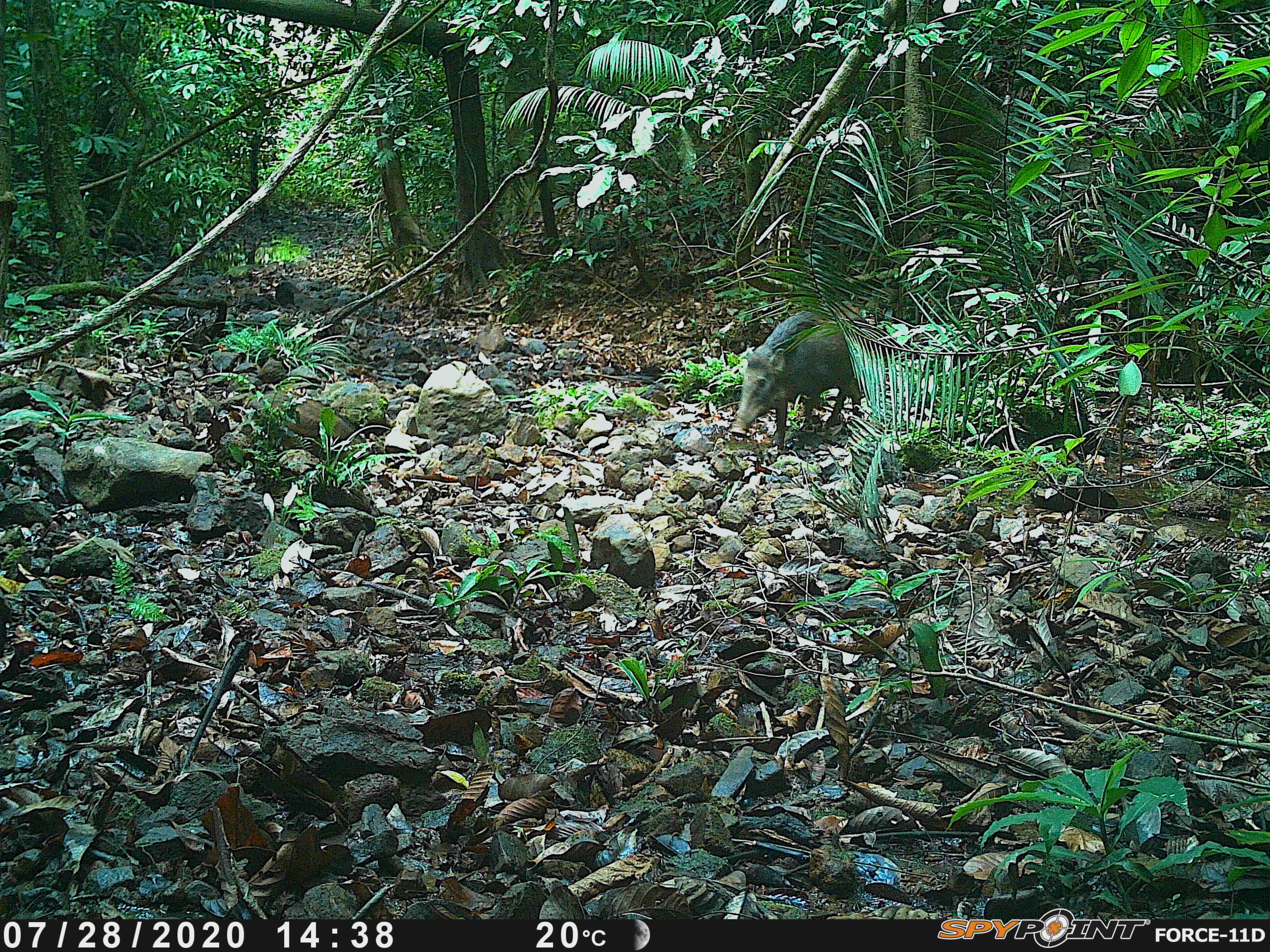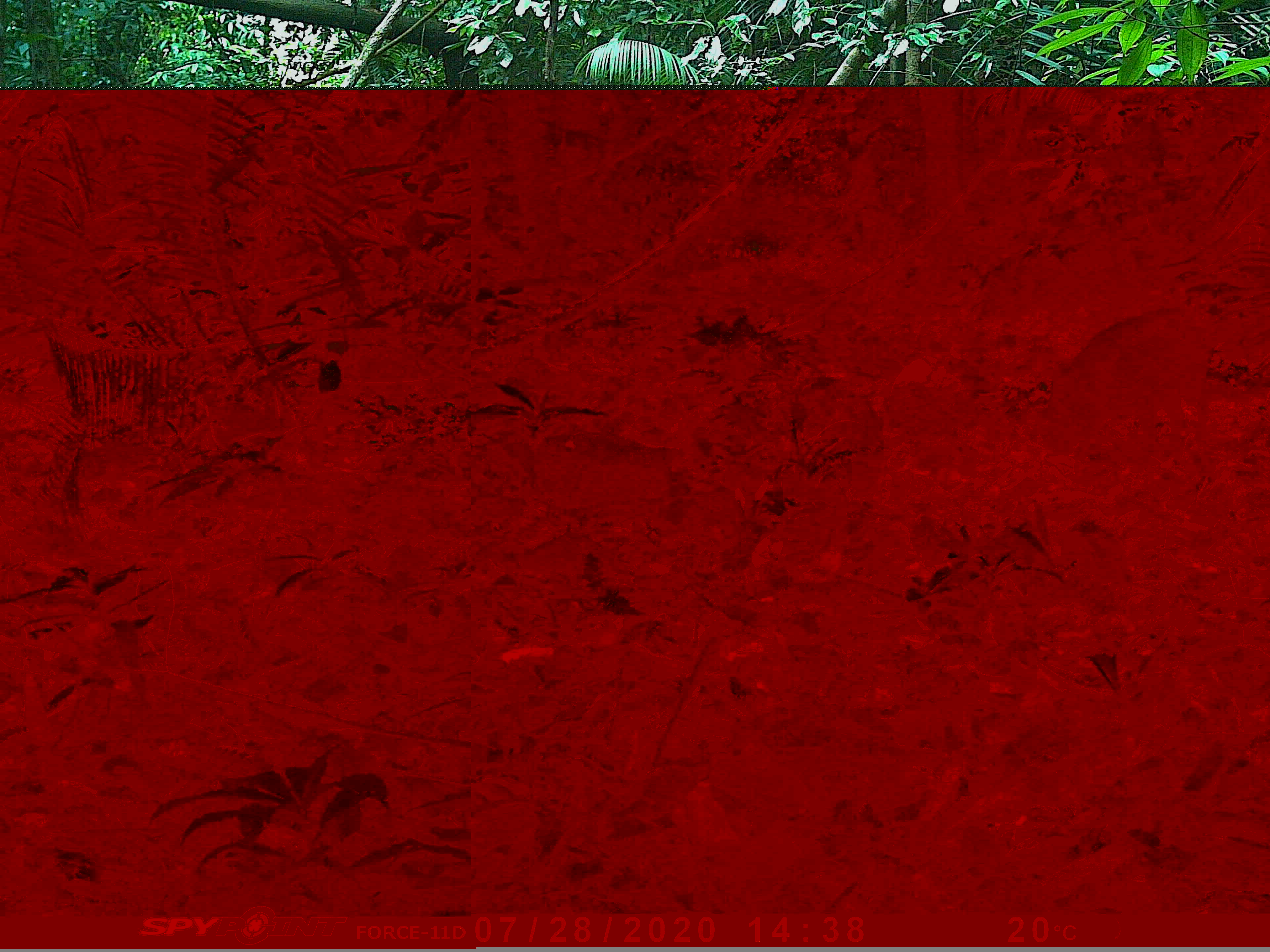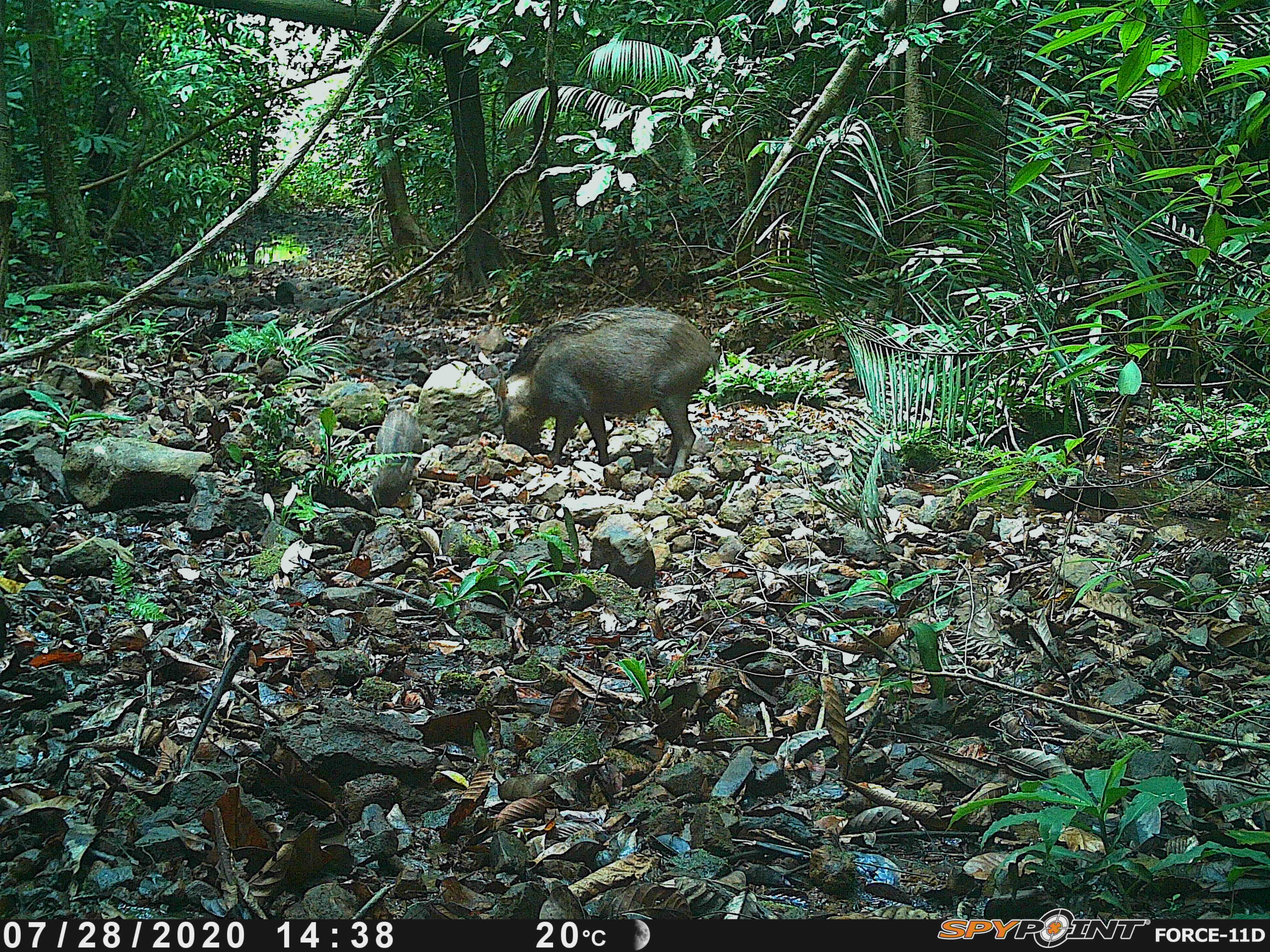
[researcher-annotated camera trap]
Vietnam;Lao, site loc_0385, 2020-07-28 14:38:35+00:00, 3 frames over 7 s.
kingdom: Animalia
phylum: Chordata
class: Mammalia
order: Artiodactyla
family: Suidae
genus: Sus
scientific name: Sus scrofa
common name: eurasian wild pig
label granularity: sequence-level